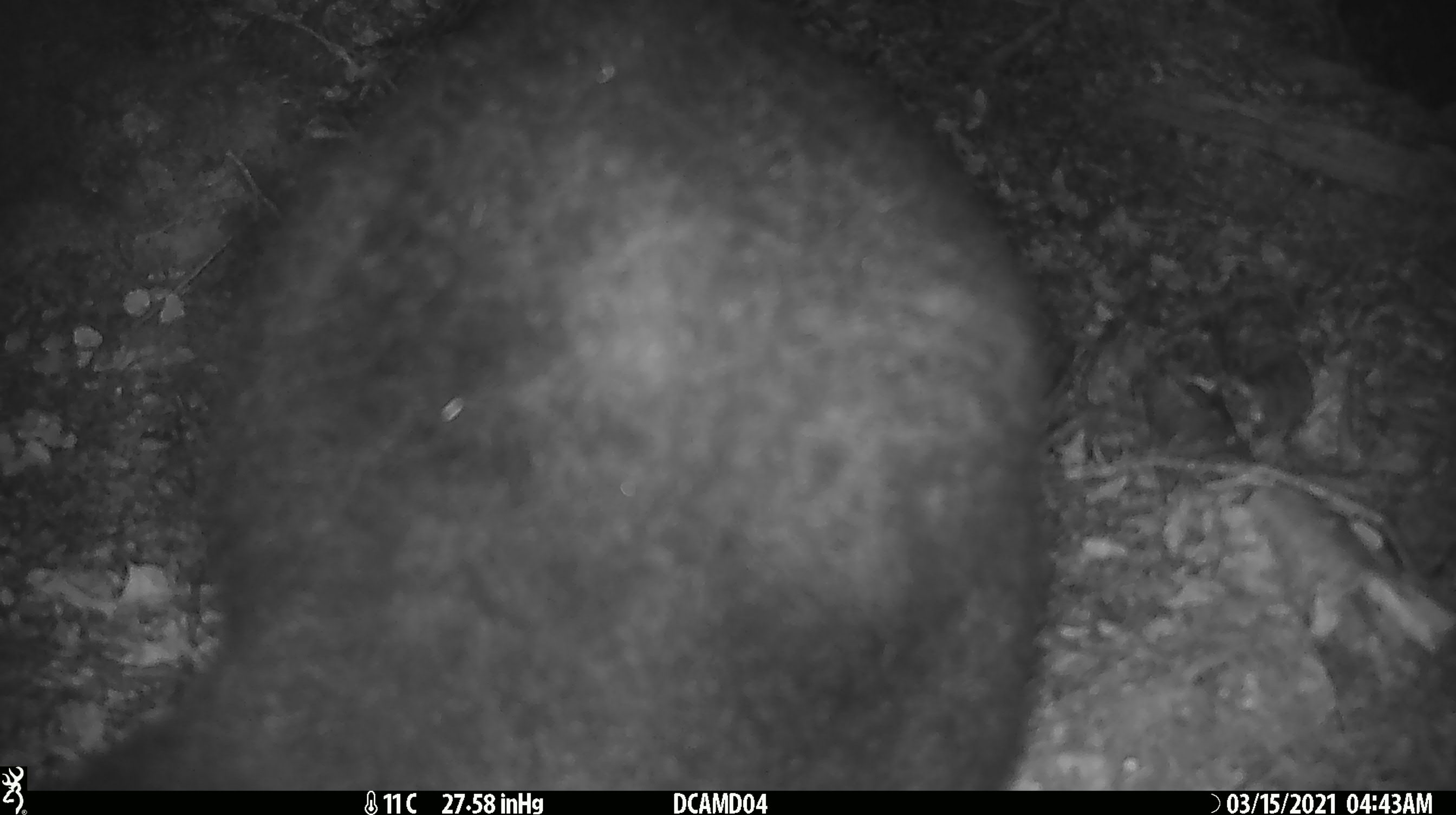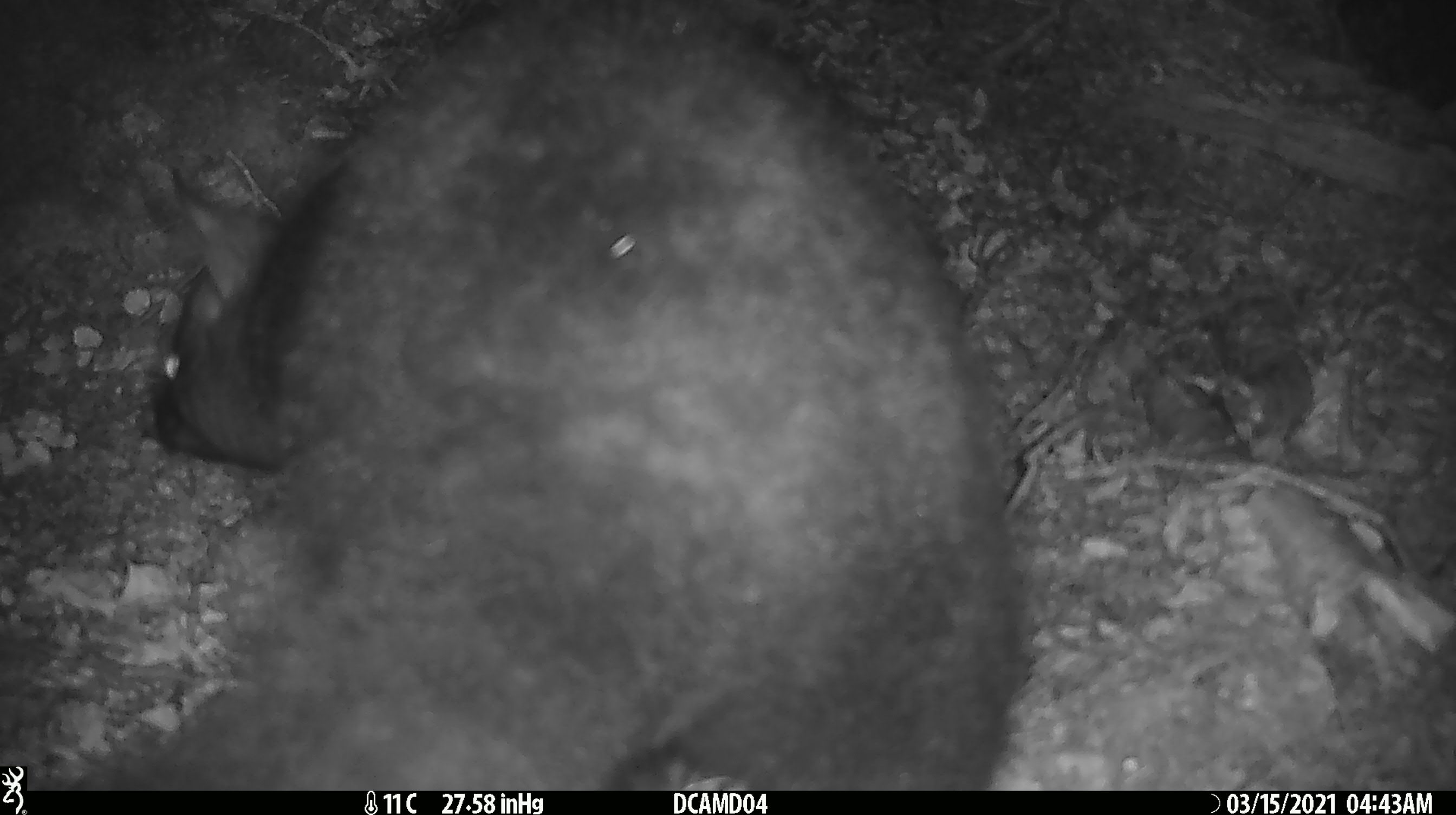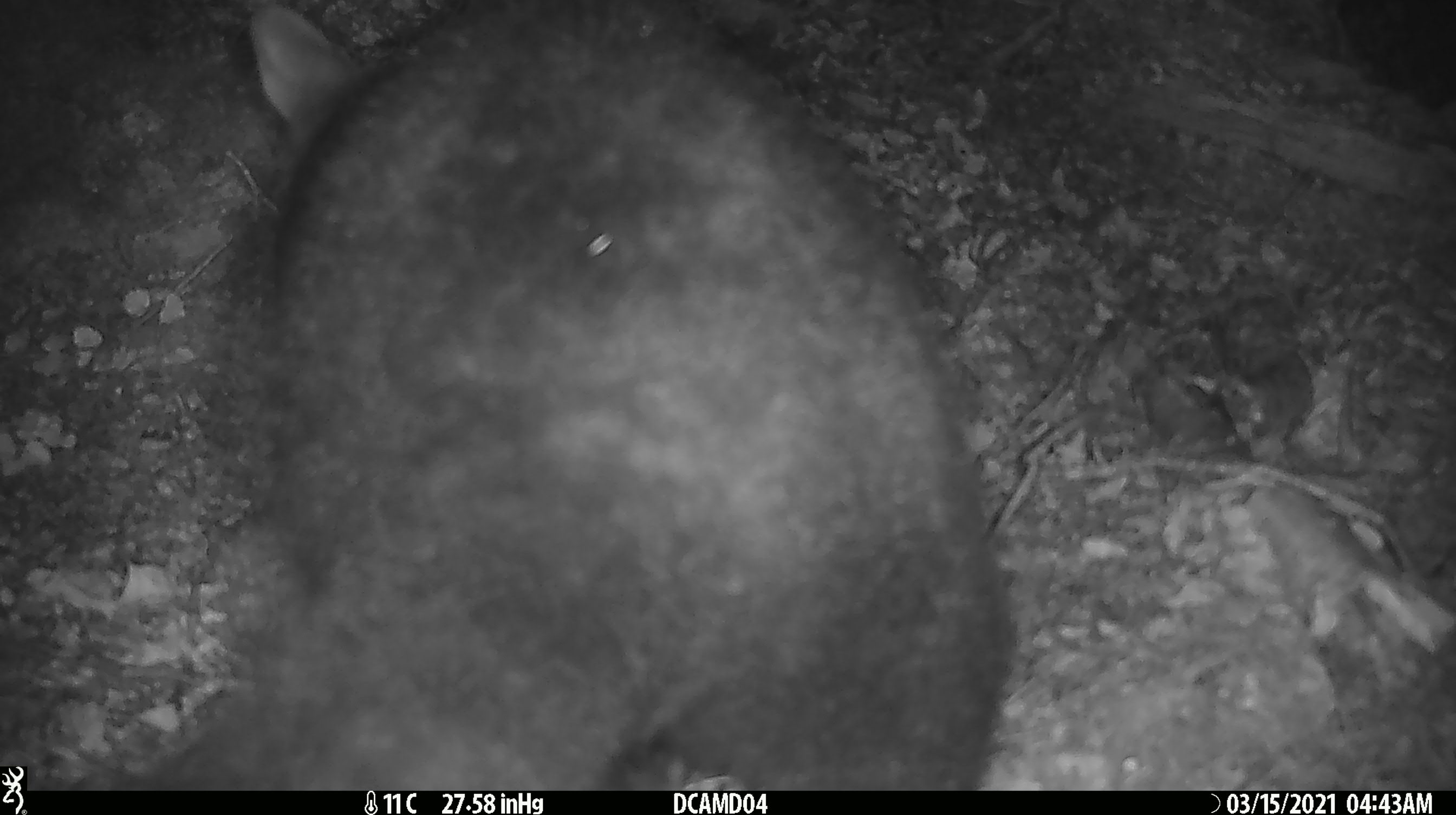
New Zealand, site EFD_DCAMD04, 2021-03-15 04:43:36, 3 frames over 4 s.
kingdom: Animalia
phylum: Chordata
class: Mammalia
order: Diprotodontia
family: Phalangeridae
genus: Trichosurus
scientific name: Trichosurus vulpecula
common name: common brushtail possum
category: possum